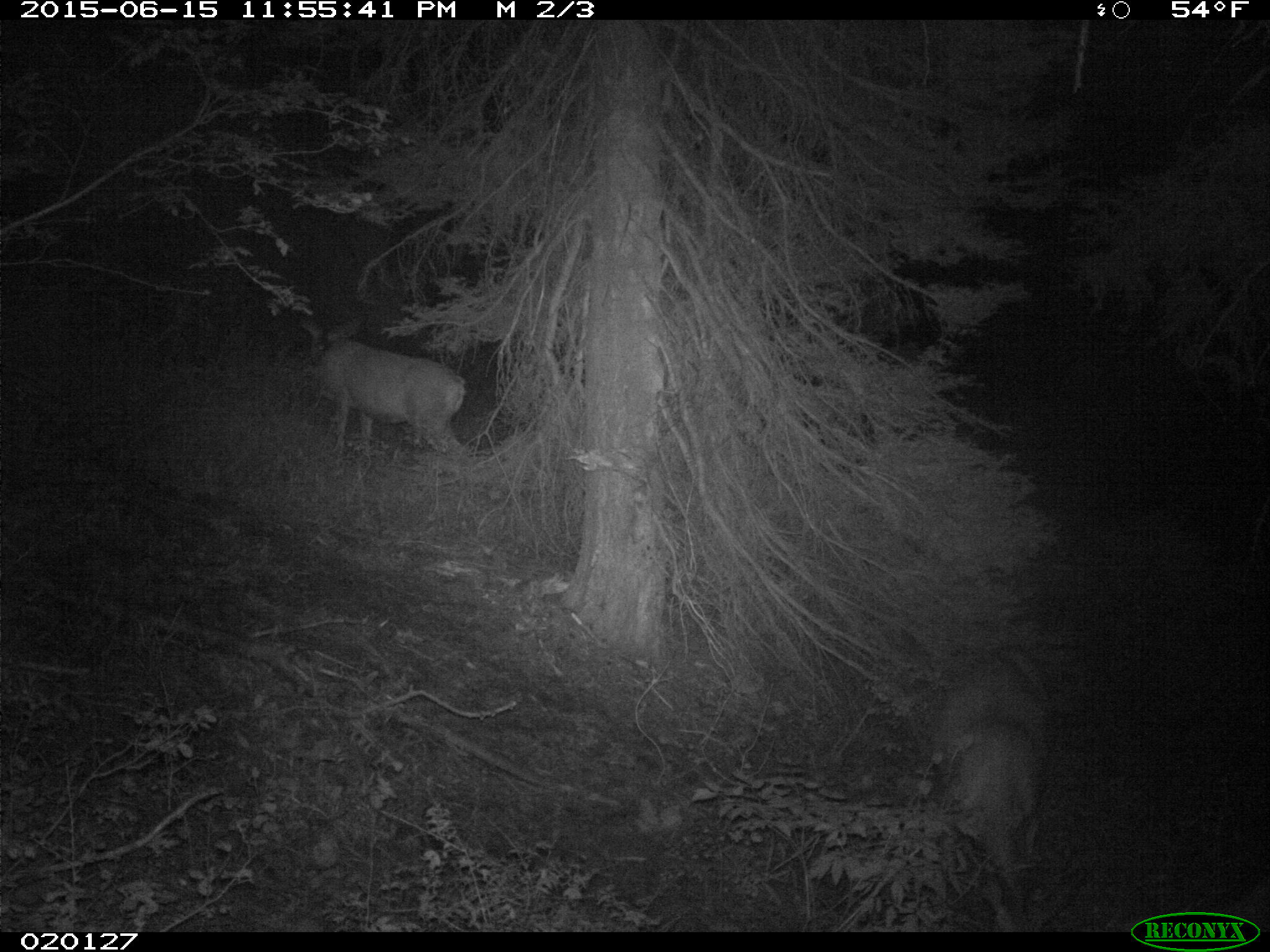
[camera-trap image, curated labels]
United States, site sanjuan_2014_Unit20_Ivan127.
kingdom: Animalia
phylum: Chordata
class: Mammalia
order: Artiodactyla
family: Cervidae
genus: Odocoileus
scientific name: Odocoileus hemionus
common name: mule deer